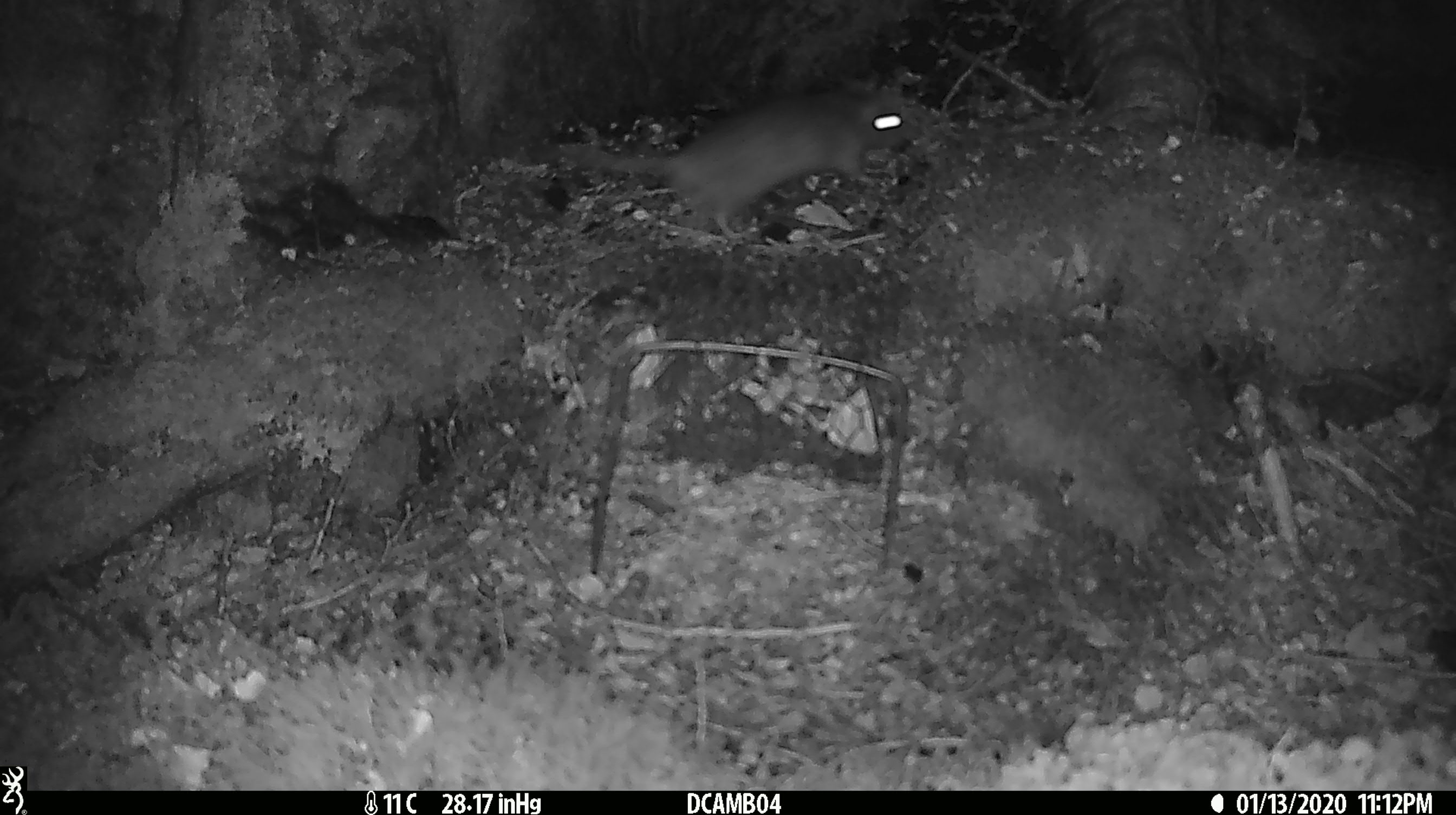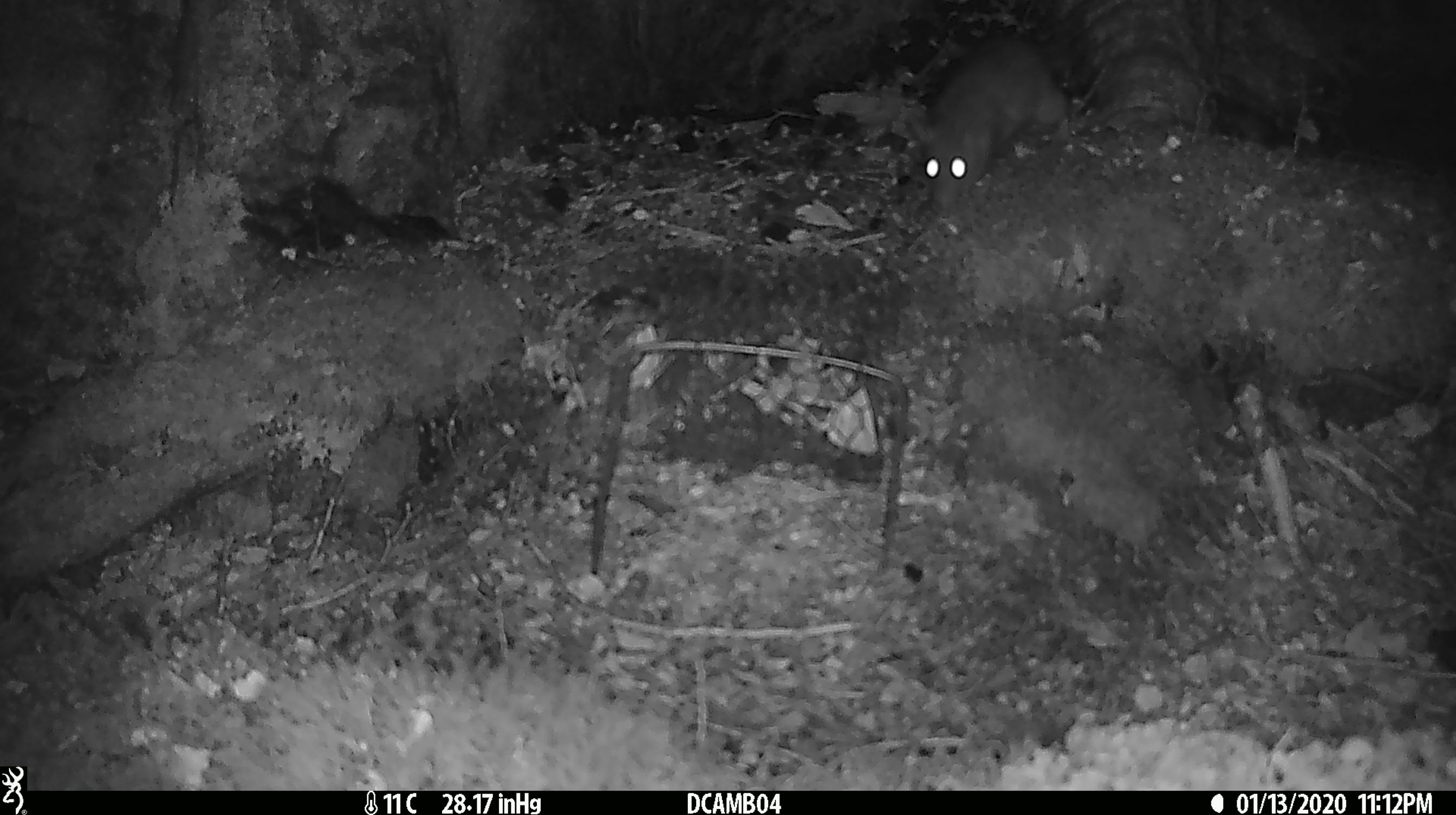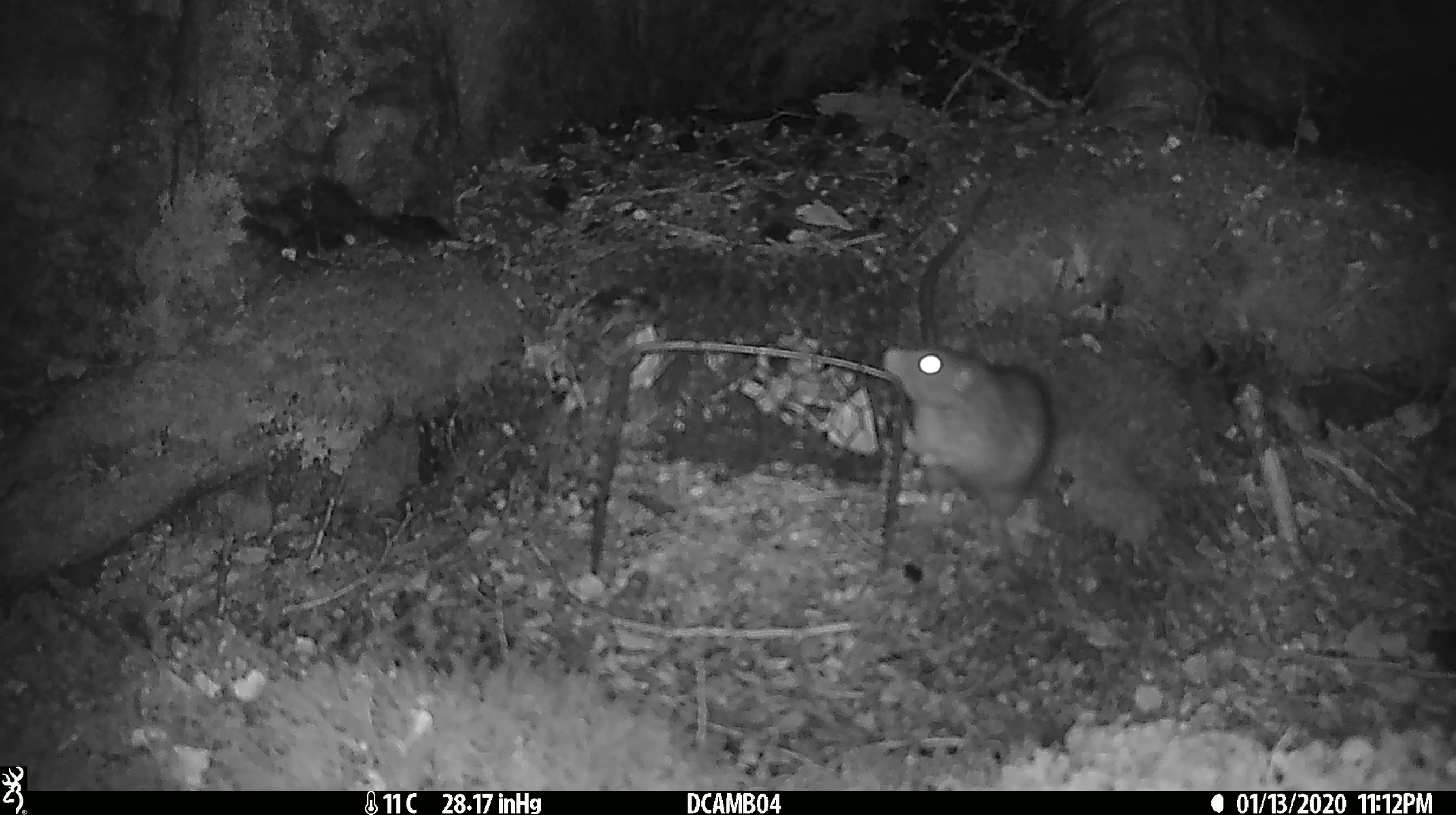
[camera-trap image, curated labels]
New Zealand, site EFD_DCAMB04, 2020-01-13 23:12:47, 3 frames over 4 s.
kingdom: Animalia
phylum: Chordata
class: Mammalia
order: Rodentia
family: Muridae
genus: Rattus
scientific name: Rattus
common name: rat